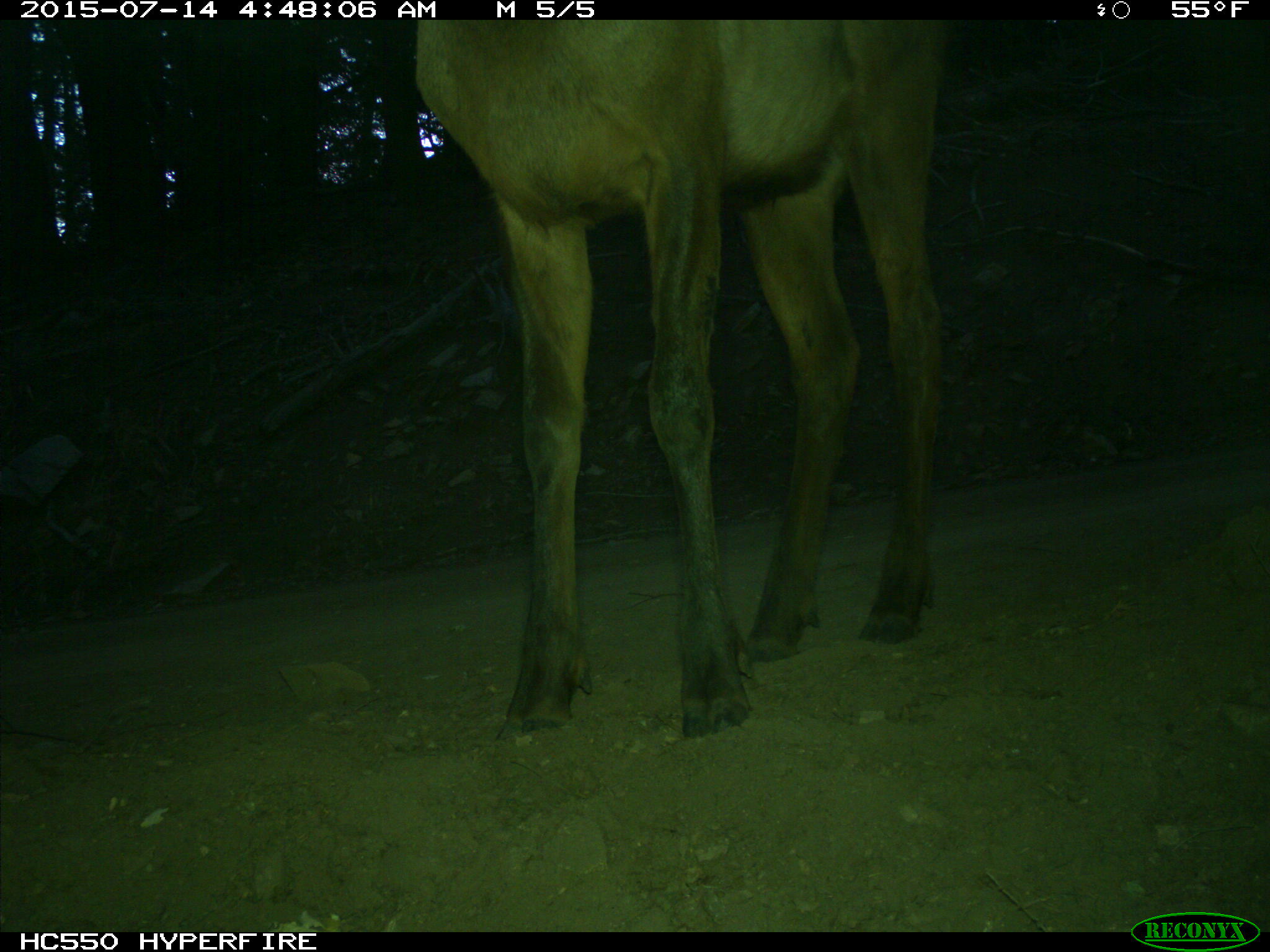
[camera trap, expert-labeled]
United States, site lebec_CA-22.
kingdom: Animalia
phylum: Chordata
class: Mammalia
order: Artiodactyla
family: Cervidae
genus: Cervus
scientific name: Cervus canadensis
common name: elk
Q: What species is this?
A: Cervus canadensis (elk).